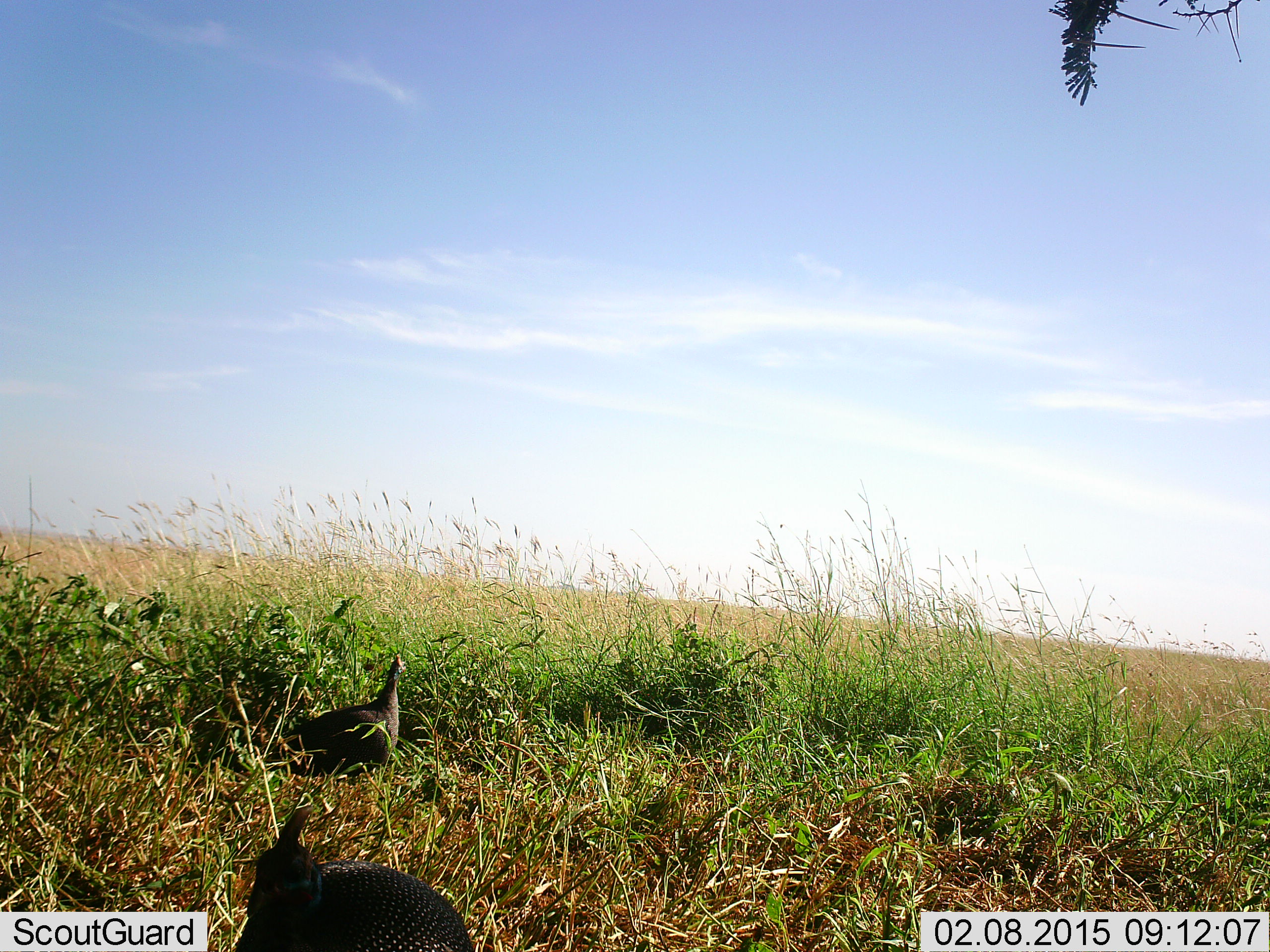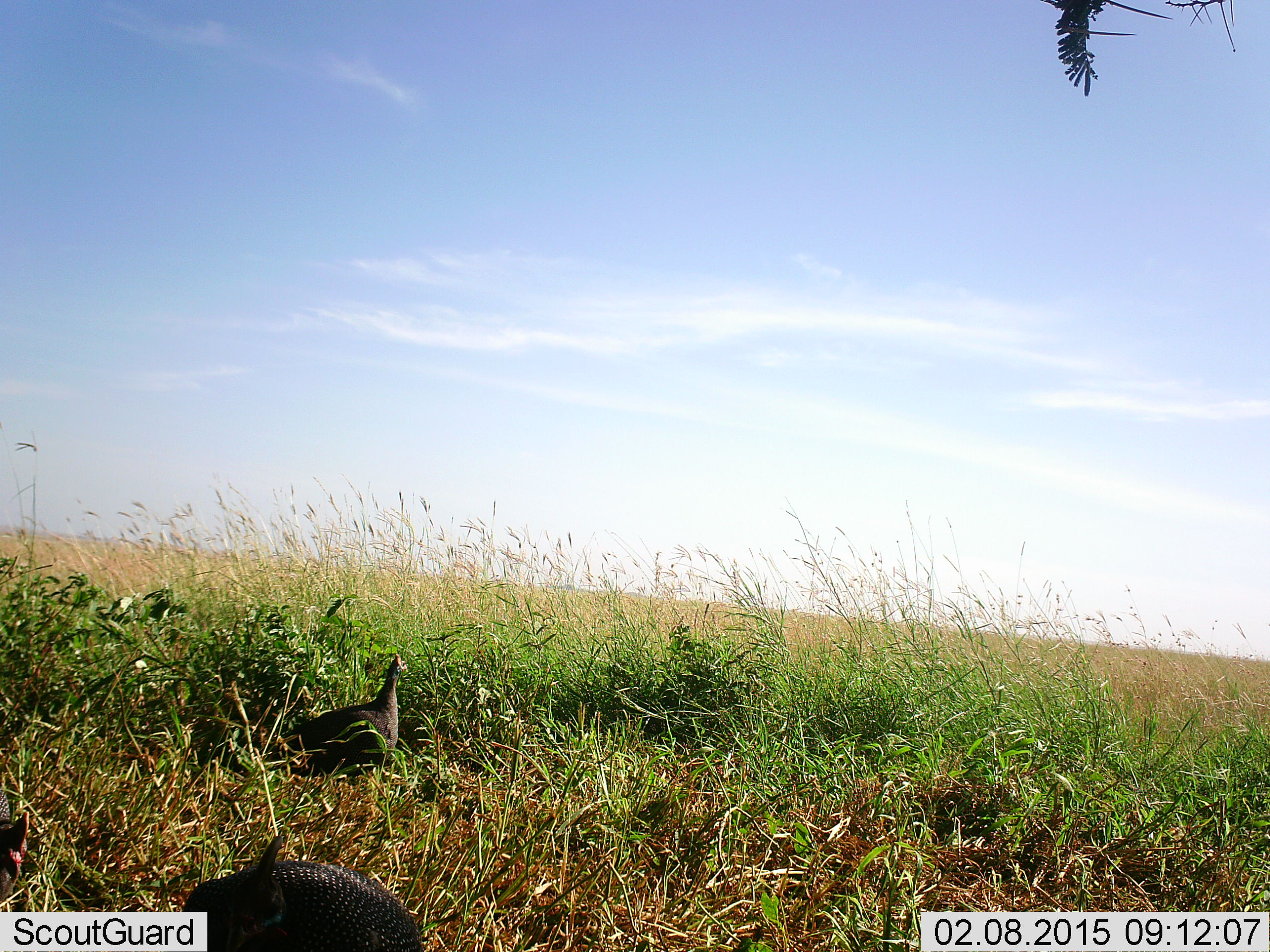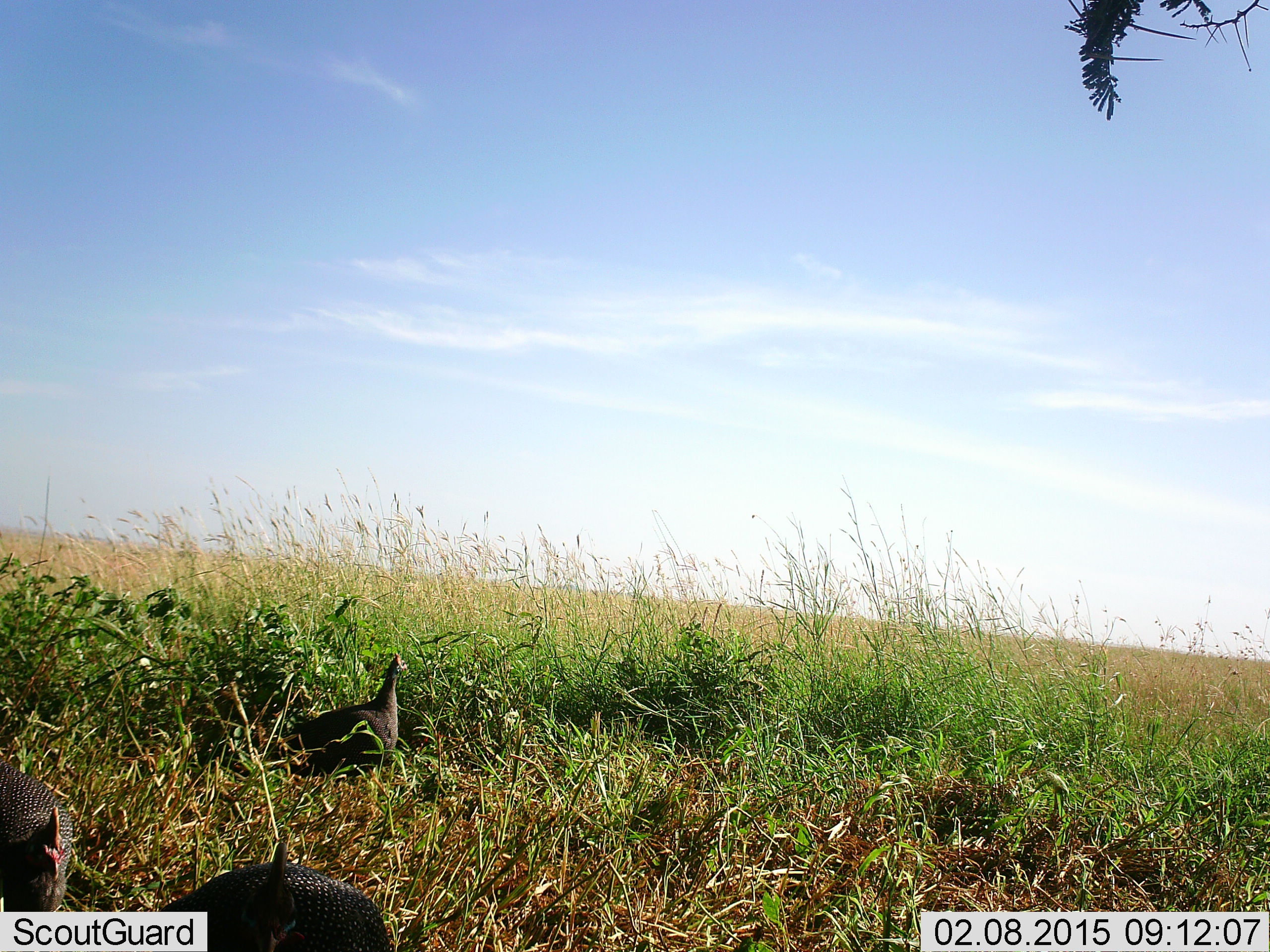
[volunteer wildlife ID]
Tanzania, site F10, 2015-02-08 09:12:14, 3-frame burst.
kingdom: Animalia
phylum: Chordata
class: Aves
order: Galliformes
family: Numididae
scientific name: Numididae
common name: guinea fowl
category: guineafowl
Guineafowl (guinea fowl) (Numididae), count 3. Behavior (volunteer vote fractions): standing 70%, resting 10%, moving 50%, interacting 0%. Young present (vote fraction): 0%. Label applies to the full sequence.